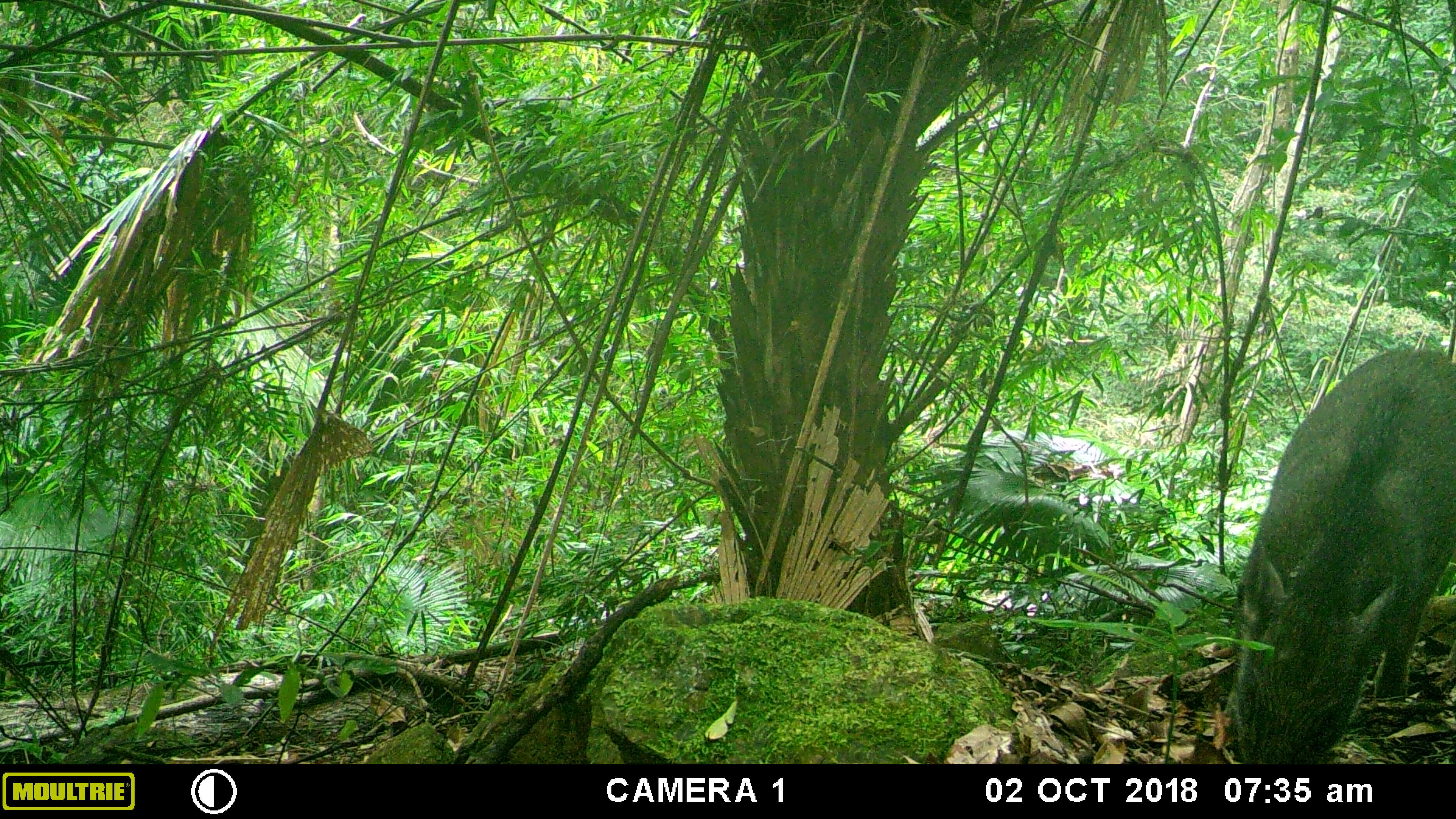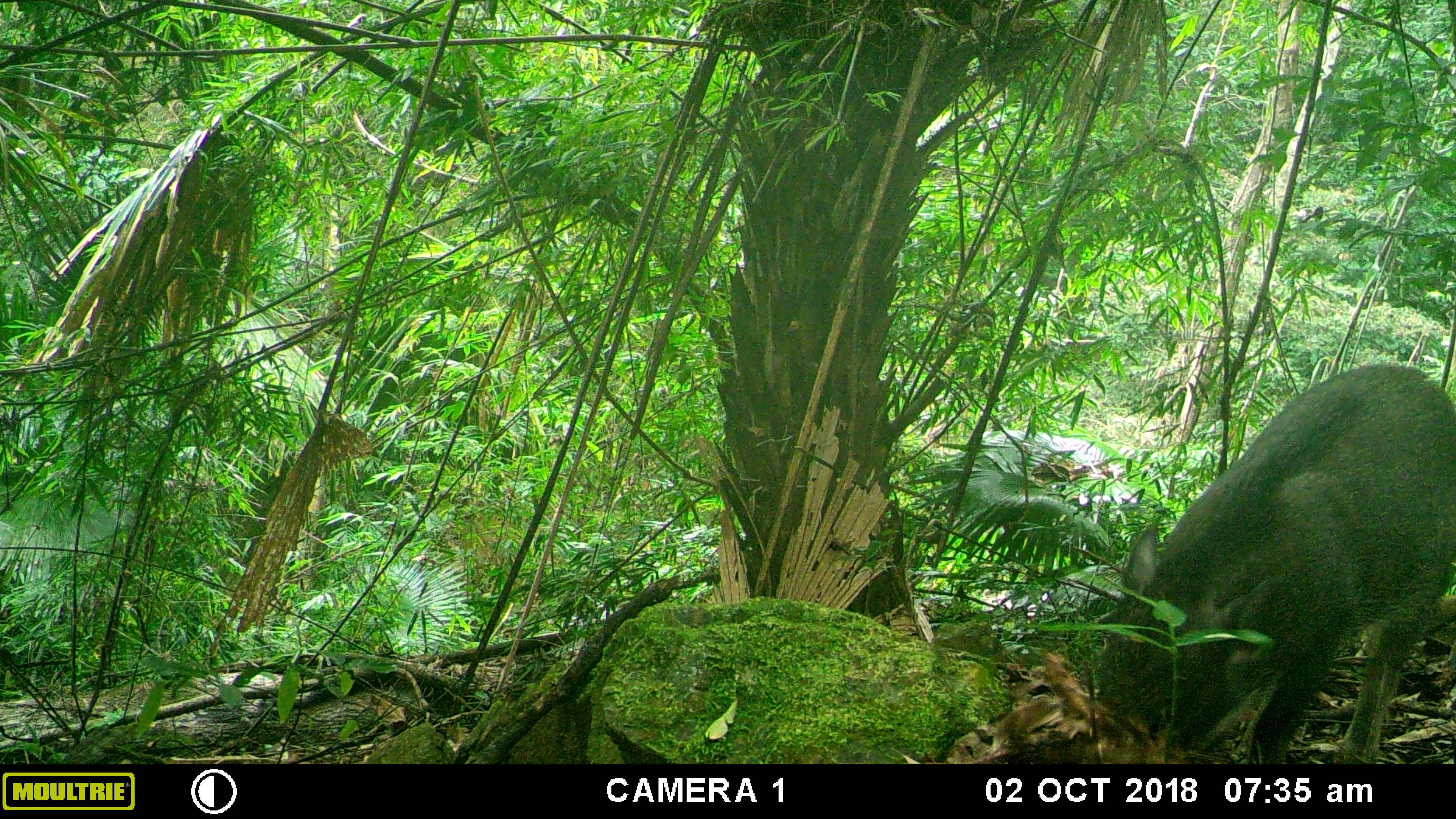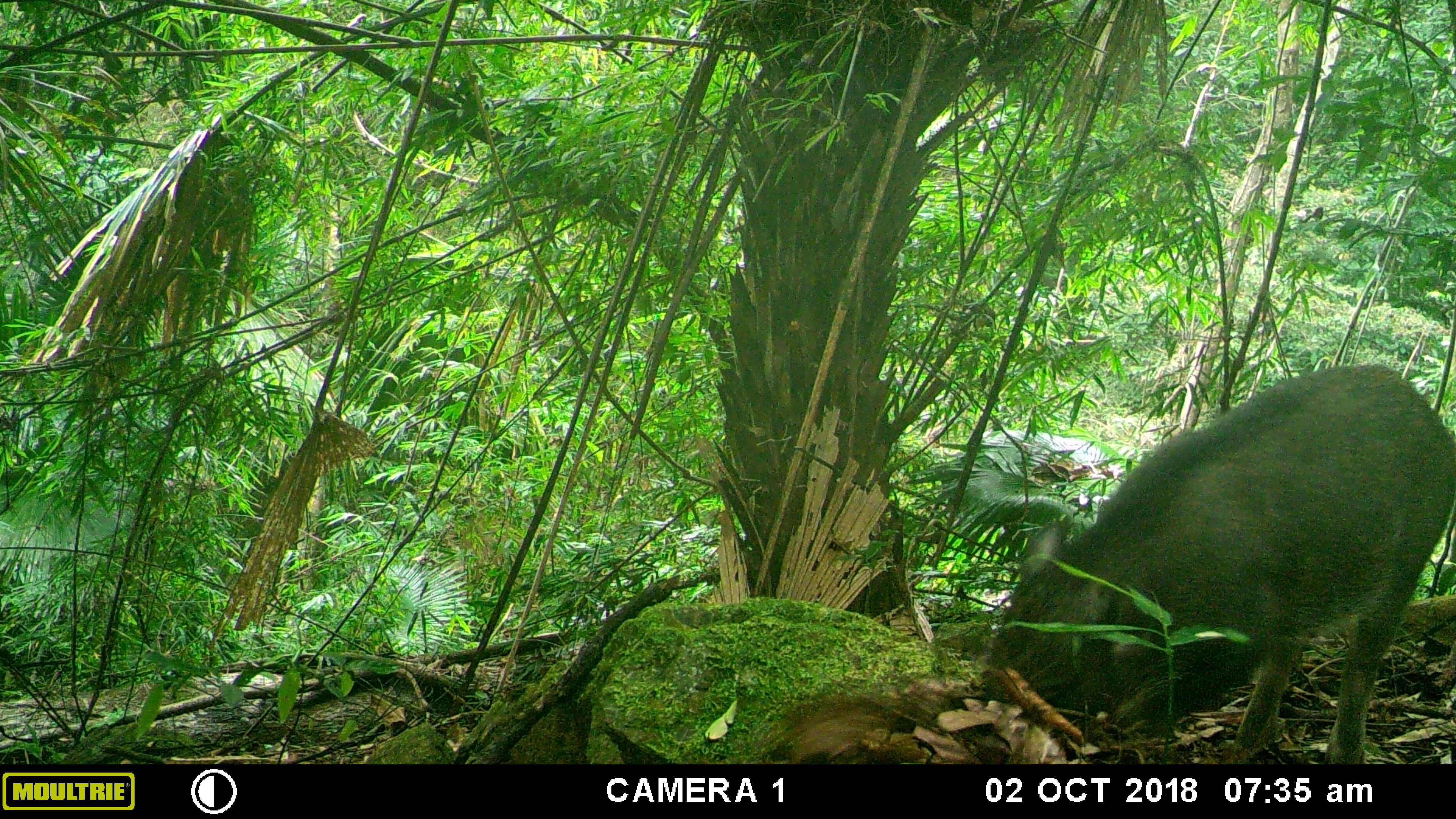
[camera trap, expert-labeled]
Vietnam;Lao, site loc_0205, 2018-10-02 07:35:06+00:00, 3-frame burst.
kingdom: Animalia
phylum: Chordata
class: Mammalia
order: Artiodactyla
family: Suidae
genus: Sus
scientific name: Sus scrofa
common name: eurasian wild pig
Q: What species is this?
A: Eurasian wild pig (Sus scrofa).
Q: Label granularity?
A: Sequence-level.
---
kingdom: Animalia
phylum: Chordata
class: Mammalia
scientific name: Mammalia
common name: mammal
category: unidentified small mammal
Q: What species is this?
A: Unidentified small mammal (mammal) (Mammalia).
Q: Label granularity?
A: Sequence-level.